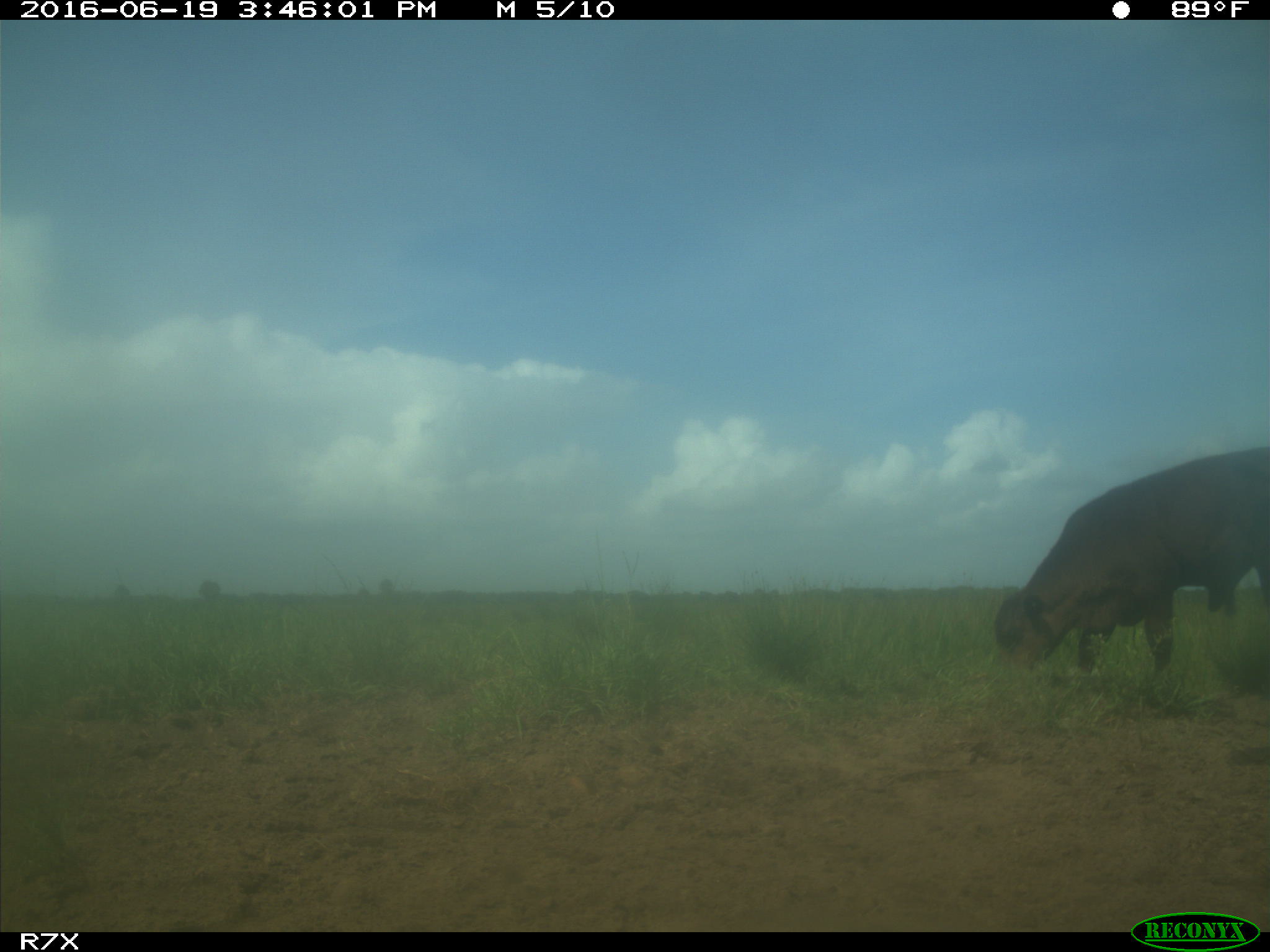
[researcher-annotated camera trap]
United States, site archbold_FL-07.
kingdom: Animalia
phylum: Chordata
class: Mammalia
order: Artiodactyla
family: Bovidae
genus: Bos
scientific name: Bos taurus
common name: domestic cow